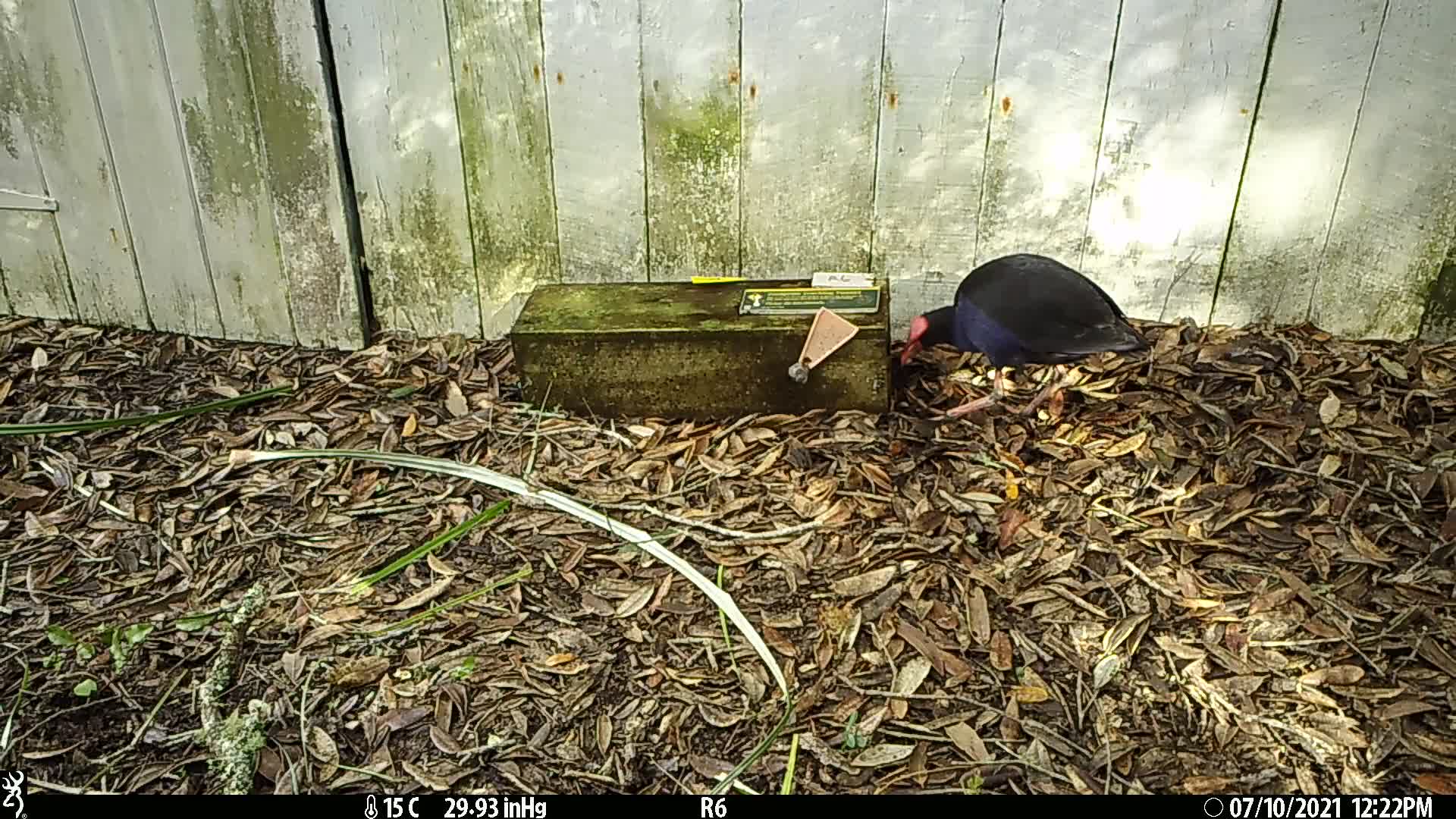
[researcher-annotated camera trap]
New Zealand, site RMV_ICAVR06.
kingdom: Animalia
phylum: Chordata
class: Aves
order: Gruiformes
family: Rallidae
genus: Porphyrio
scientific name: Porphyrio melanotus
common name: australasian swamphen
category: pukeko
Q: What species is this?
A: Pukeko (australasian swamphen) (Porphyrio melanotus).